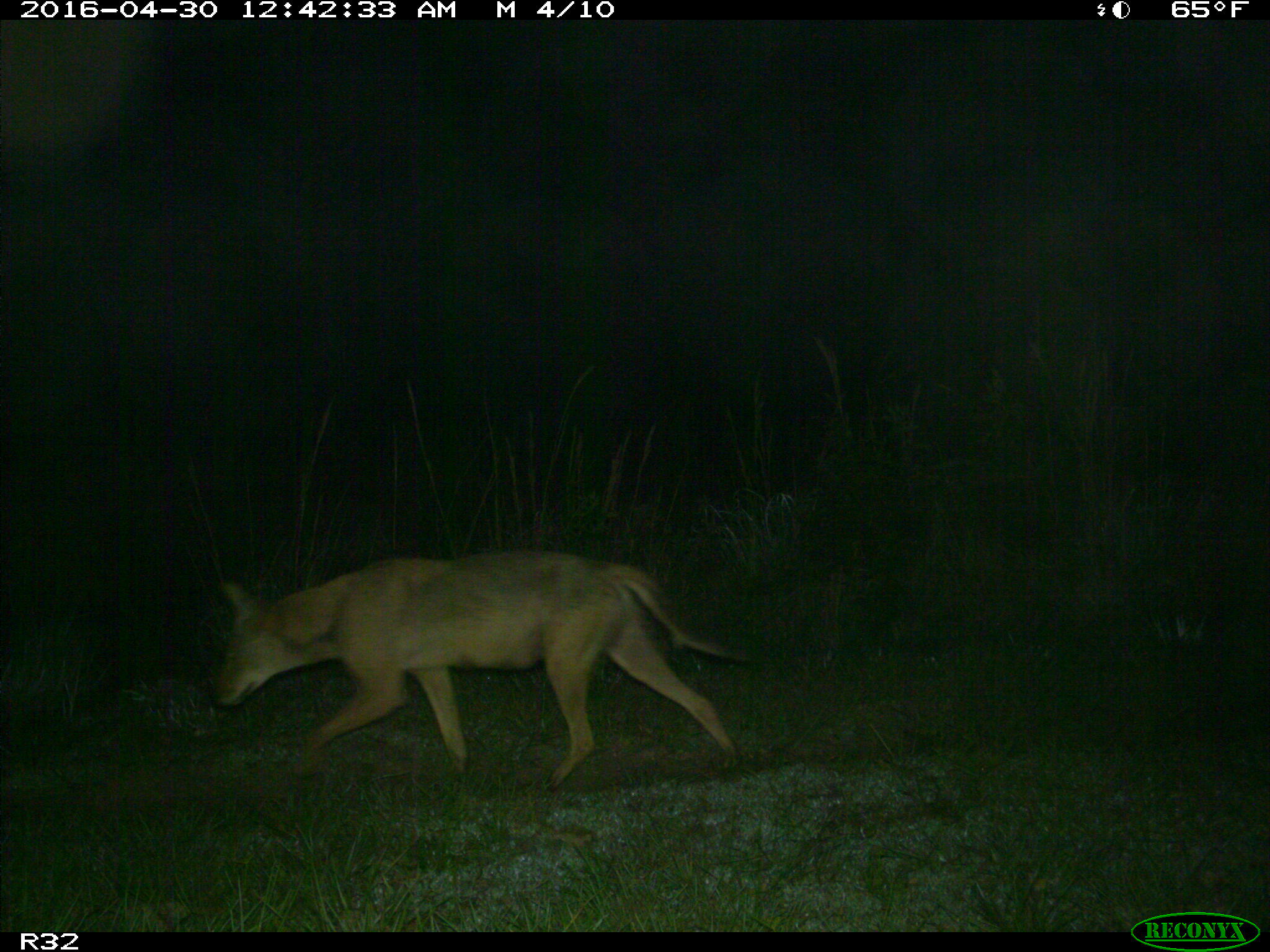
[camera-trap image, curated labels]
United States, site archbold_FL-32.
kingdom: Animalia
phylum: Chordata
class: Mammalia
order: Carnivora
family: Canidae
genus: Canis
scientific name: Canis latrans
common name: coyote